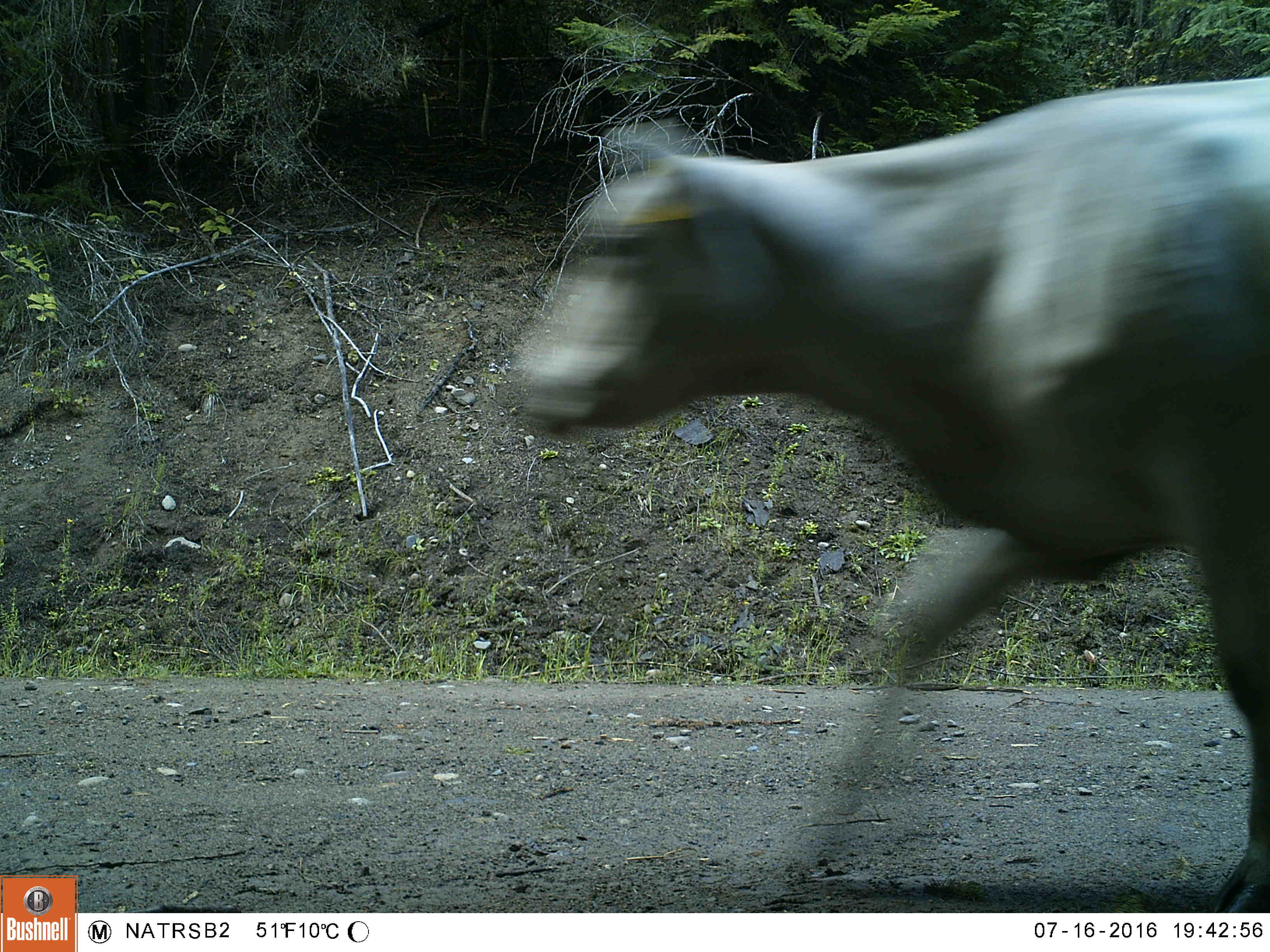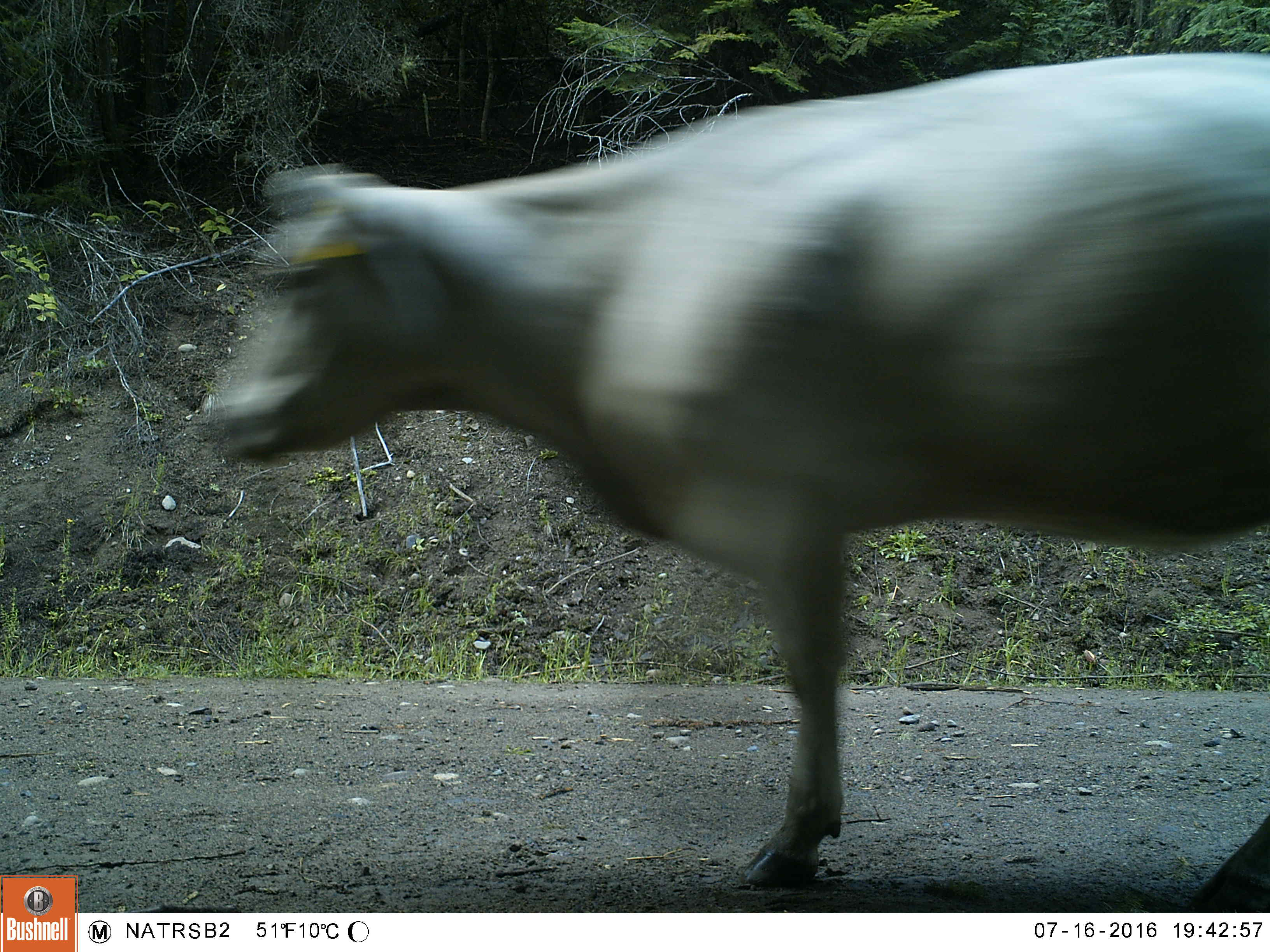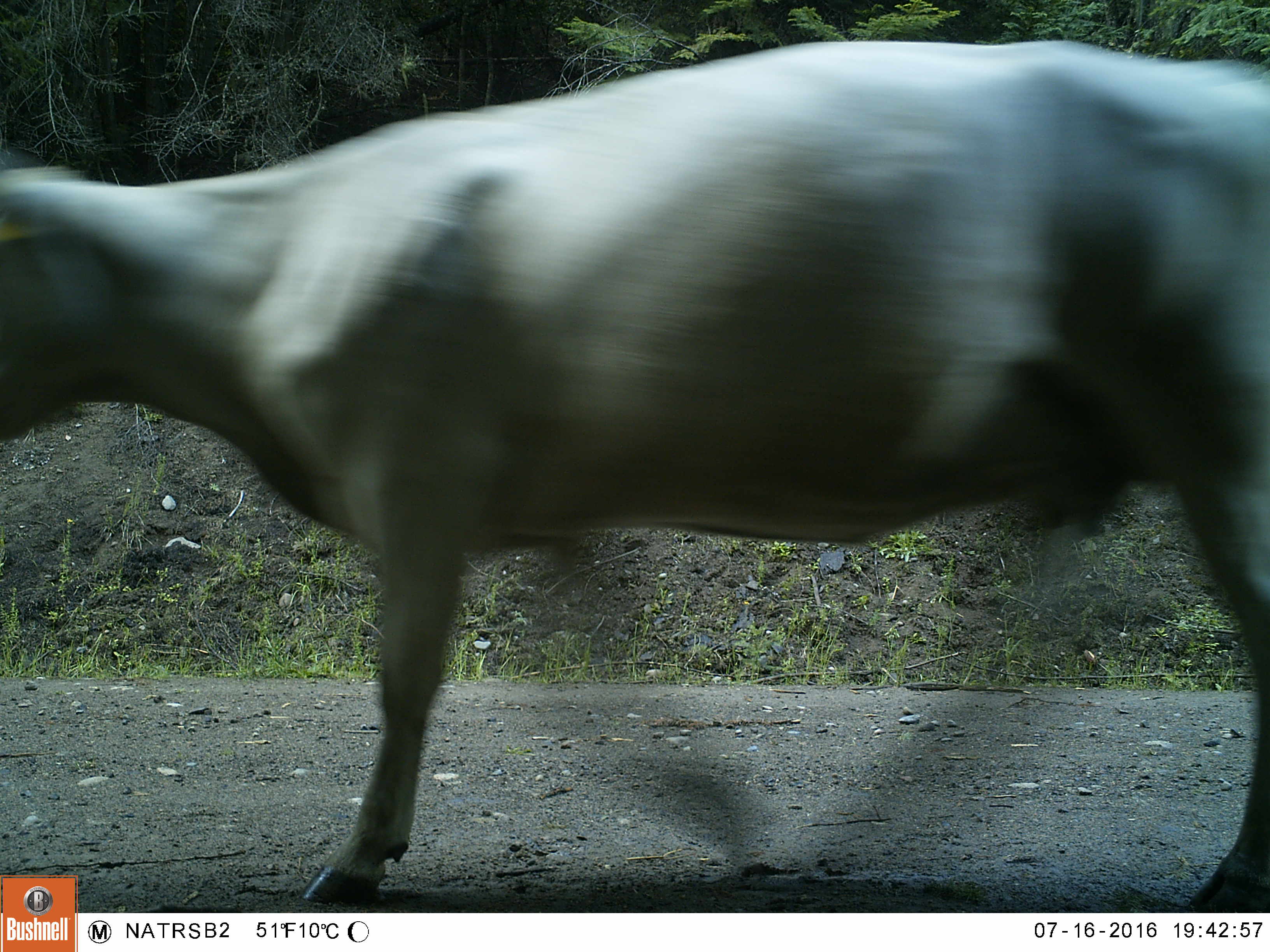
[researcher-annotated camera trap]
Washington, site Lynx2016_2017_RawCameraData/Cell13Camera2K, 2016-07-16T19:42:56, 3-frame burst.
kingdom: Animalia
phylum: Chordata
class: Mammalia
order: Artiodactyla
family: Bovidae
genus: Bos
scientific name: Bos taurus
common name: domestic cattle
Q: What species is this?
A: Domestic cattle (Bos taurus).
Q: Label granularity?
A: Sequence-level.